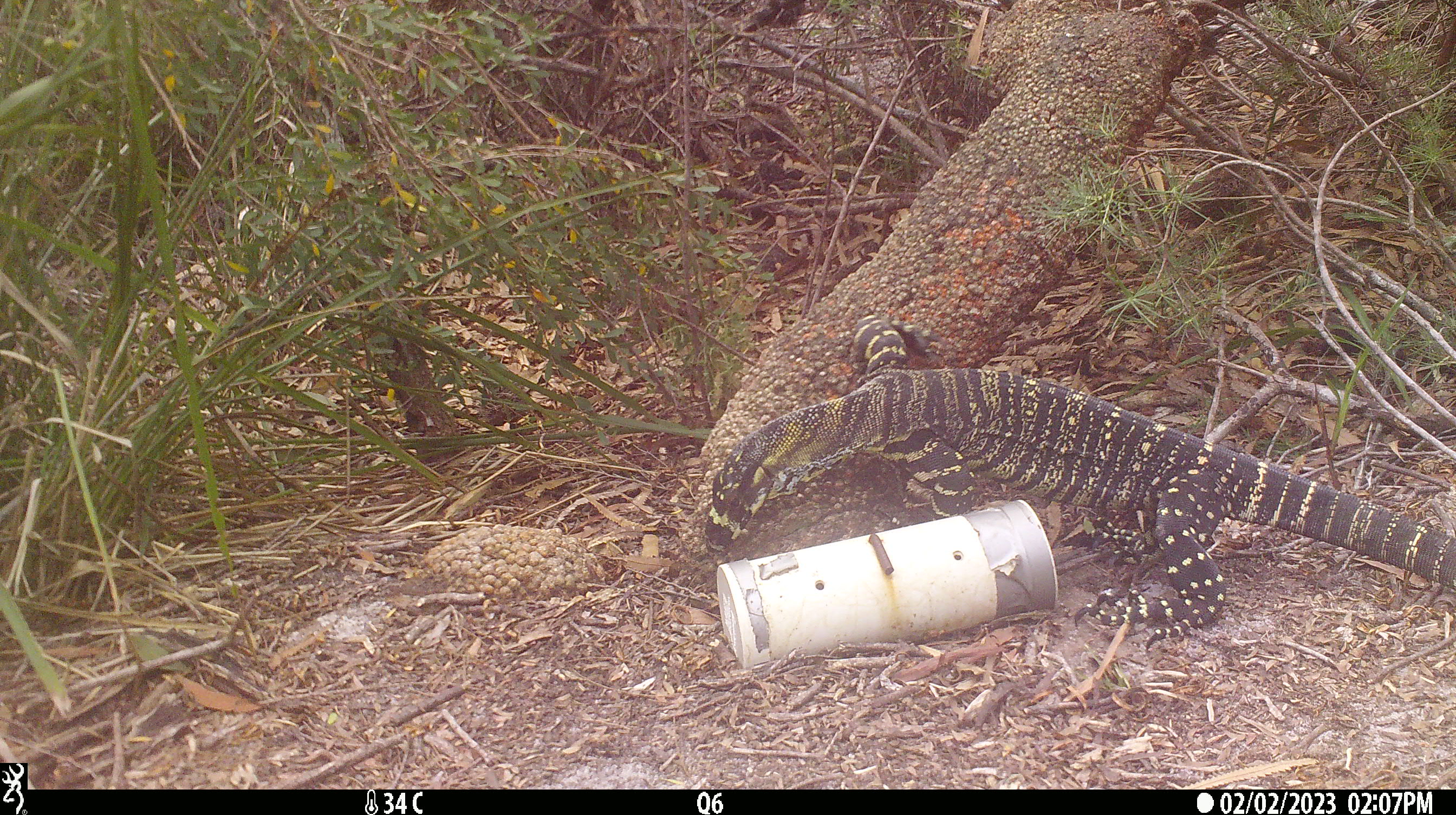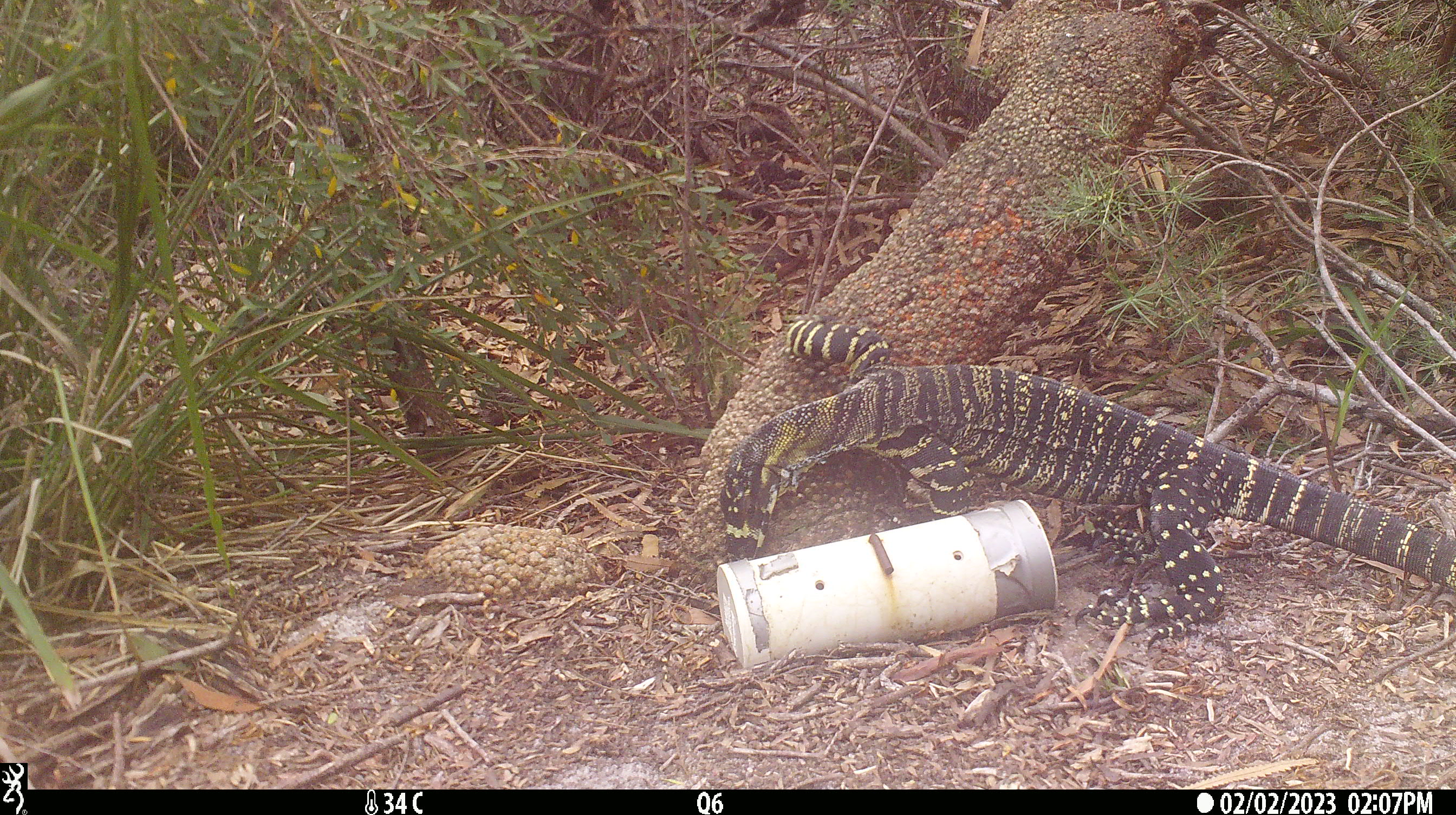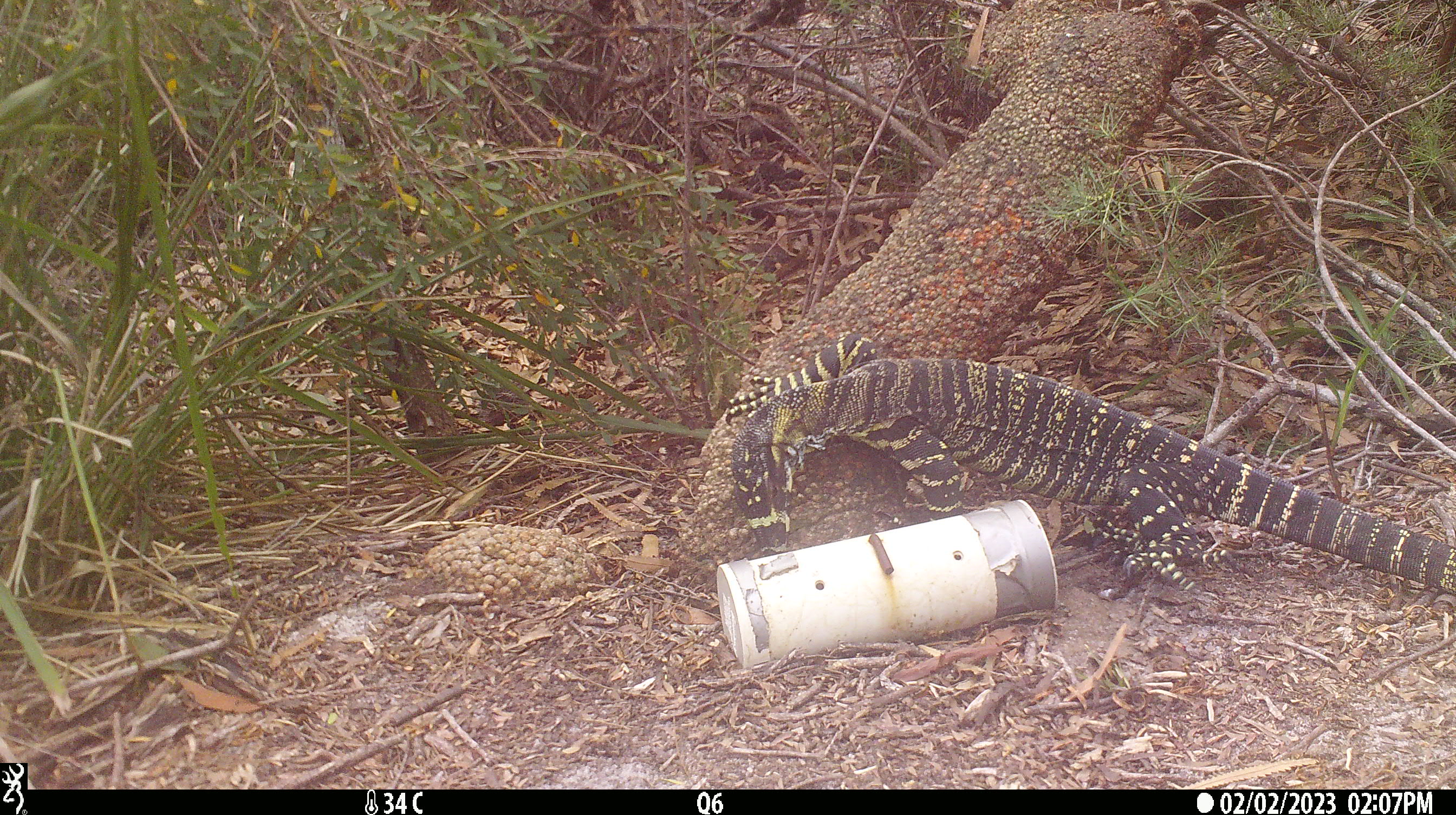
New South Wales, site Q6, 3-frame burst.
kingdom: Animalia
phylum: Chordata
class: Reptilia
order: Squamata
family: Varanidae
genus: Varanus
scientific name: Varanus varius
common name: lace monitor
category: goanna